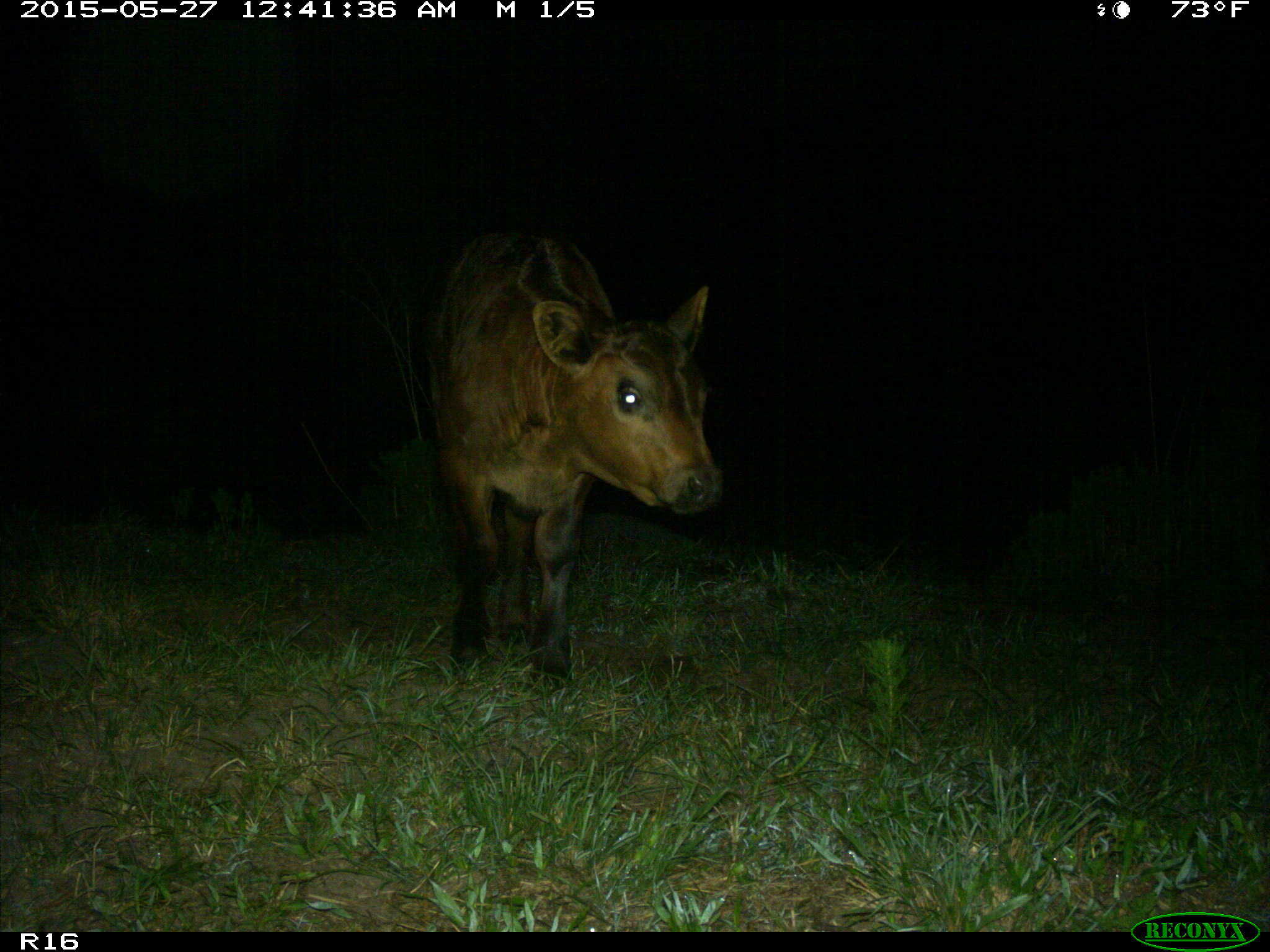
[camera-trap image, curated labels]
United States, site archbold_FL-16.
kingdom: Animalia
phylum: Chordata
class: Mammalia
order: Artiodactyla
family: Bovidae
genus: Bos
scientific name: Bos taurus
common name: domestic cow